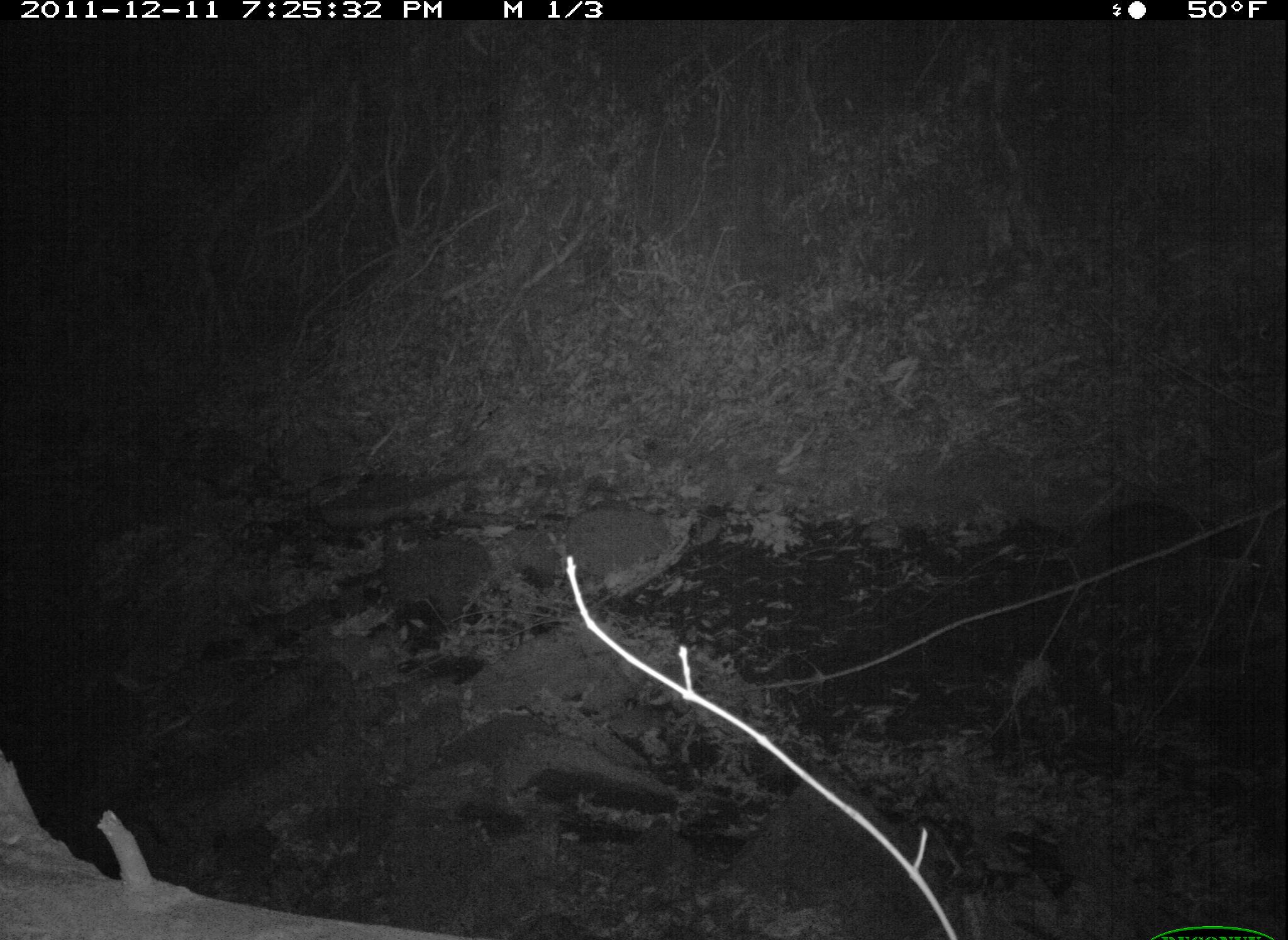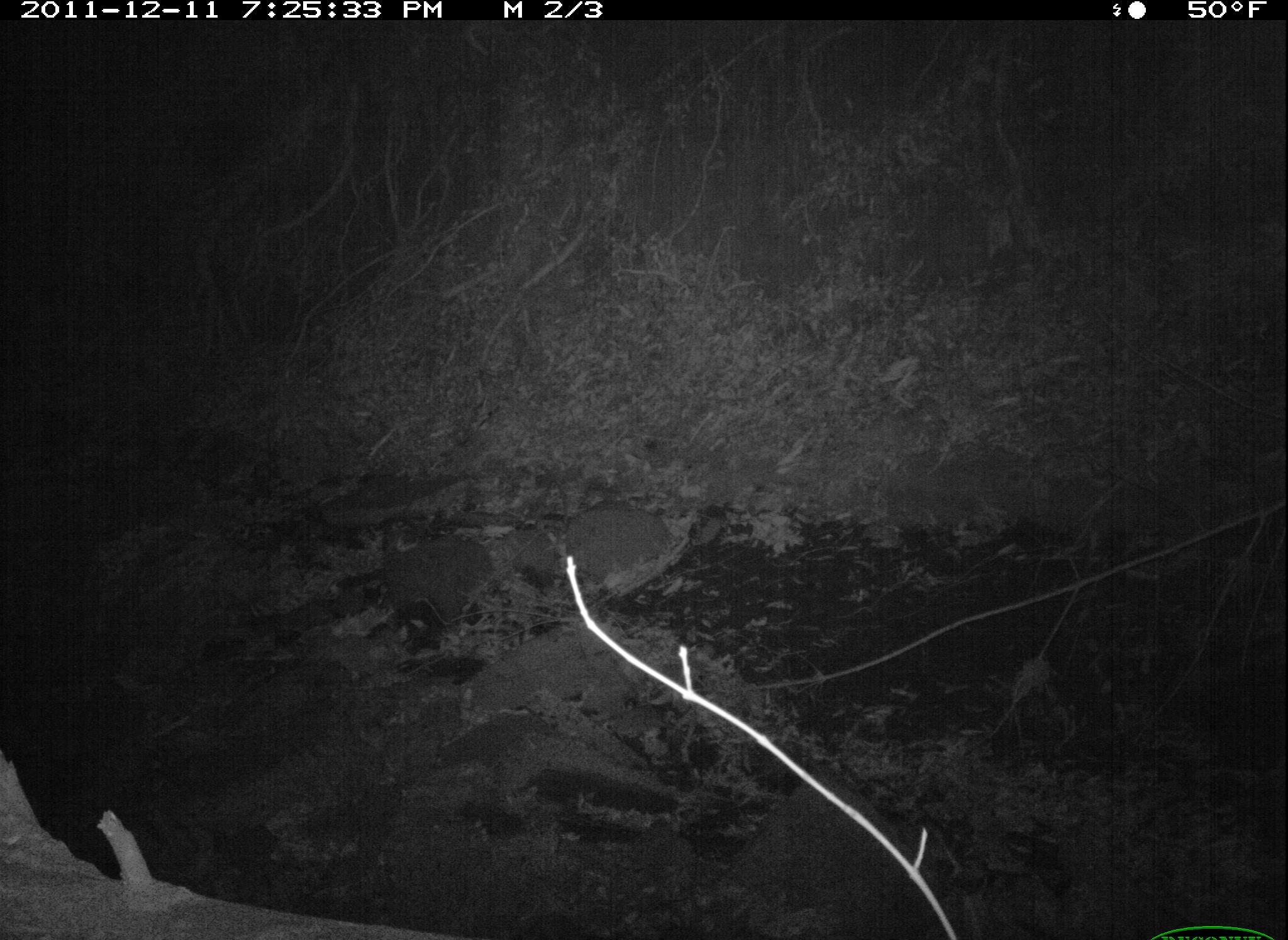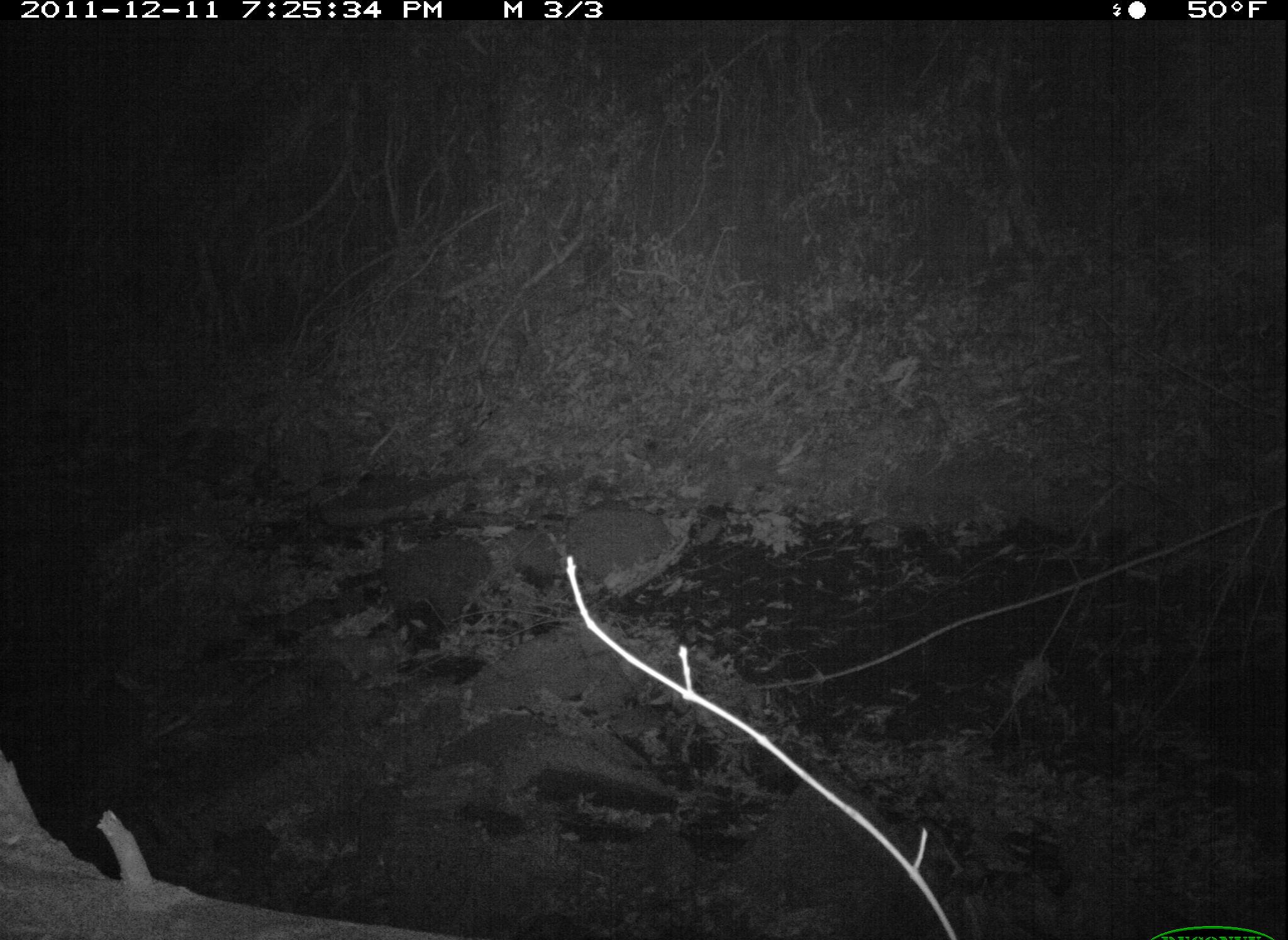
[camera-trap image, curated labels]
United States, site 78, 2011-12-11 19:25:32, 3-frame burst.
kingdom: Animalia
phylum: Chordata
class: Mammalia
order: Carnivora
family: Procyonidae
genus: Procyon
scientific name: Procyon lotor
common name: raccoon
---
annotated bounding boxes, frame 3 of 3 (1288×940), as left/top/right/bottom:
raccoon: 352/483/514/667